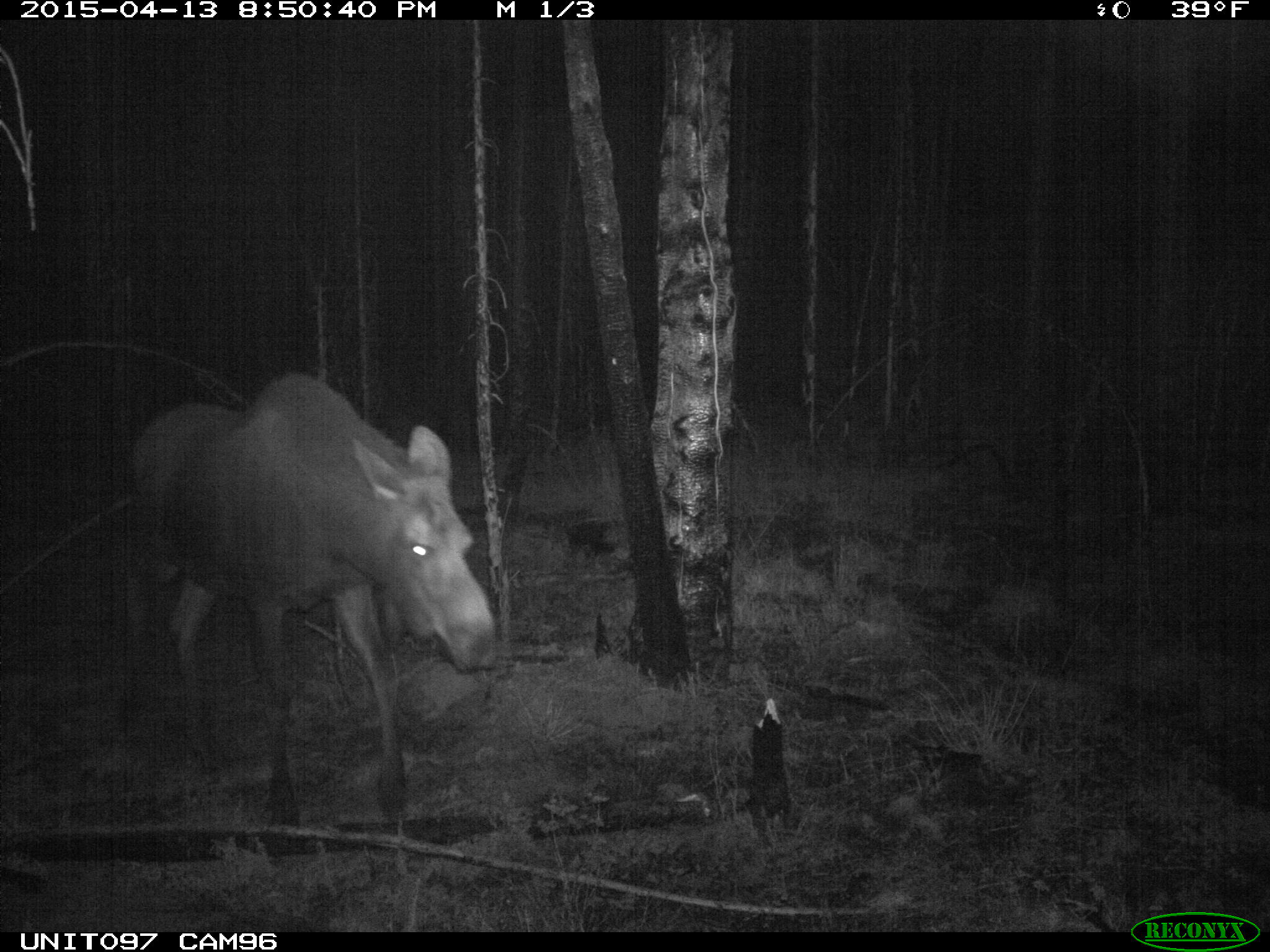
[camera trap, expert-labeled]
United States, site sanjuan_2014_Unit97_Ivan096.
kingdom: Animalia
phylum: Chordata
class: Mammalia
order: Artiodactyla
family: Cervidae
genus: Alces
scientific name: Alces alces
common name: moose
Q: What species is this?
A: Alces alces (moose).